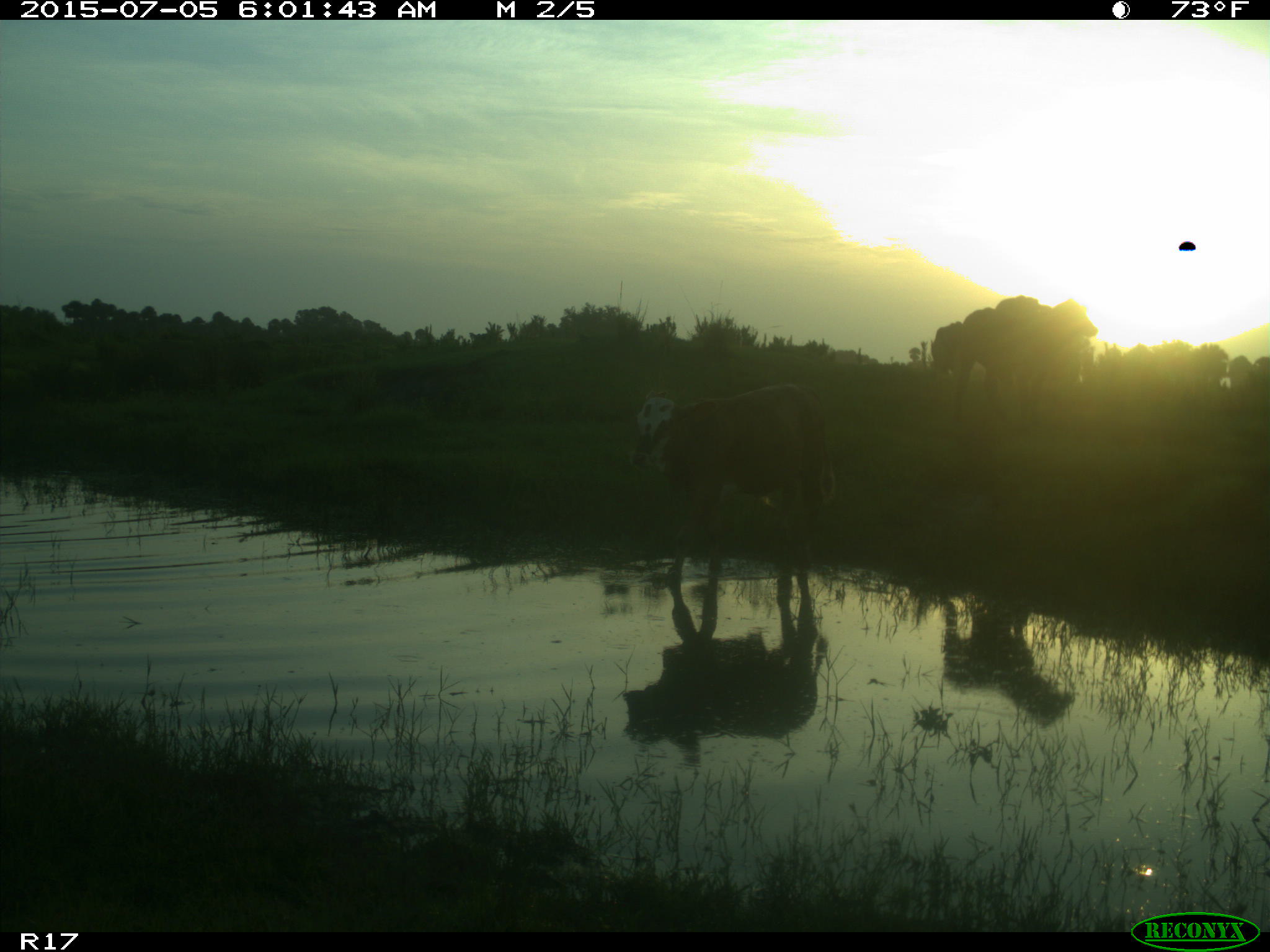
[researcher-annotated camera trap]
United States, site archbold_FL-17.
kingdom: Animalia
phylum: Chordata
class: Mammalia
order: Artiodactyla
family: Bovidae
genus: Bos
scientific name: Bos taurus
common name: domestic cow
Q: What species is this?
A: Bos taurus (domestic cow).